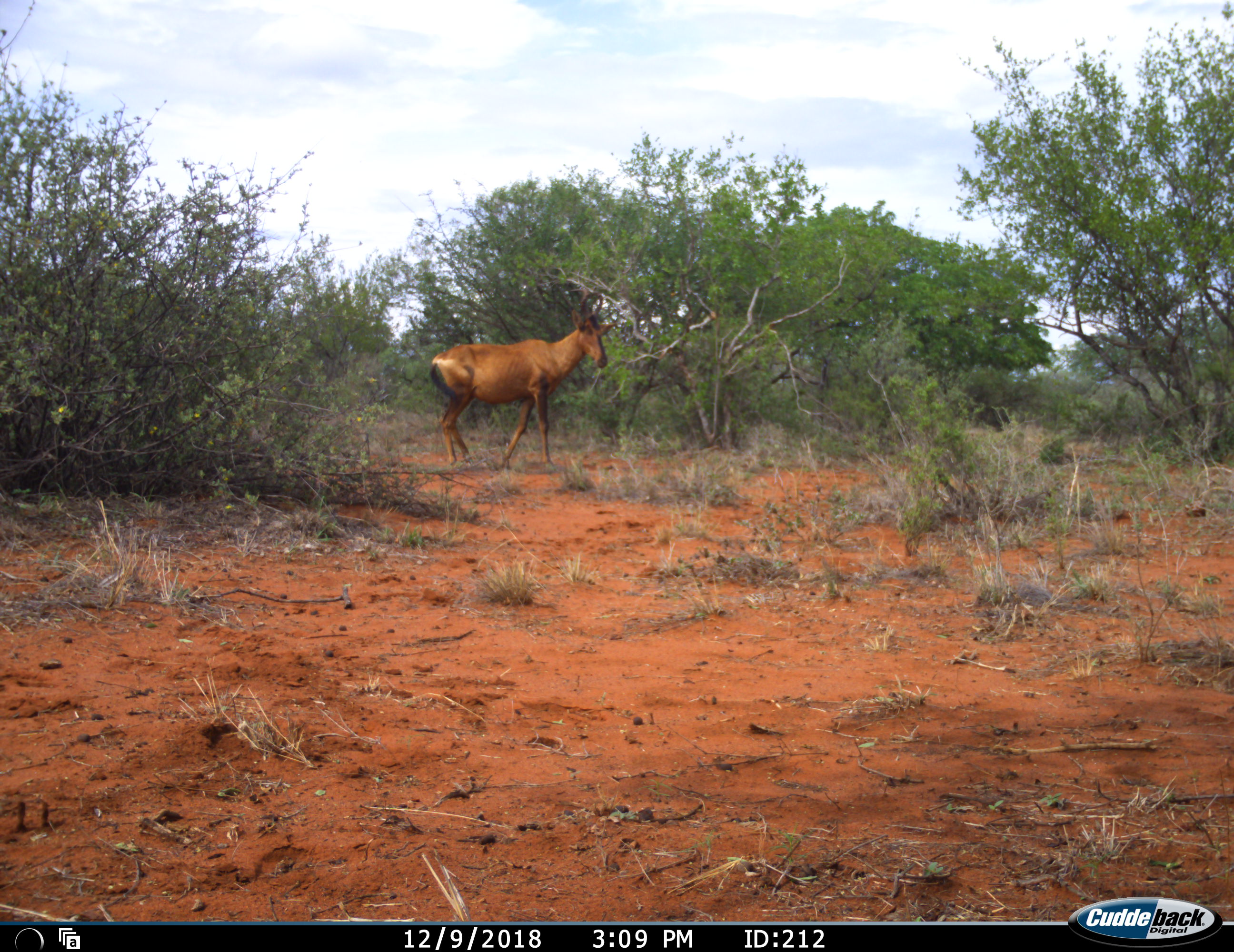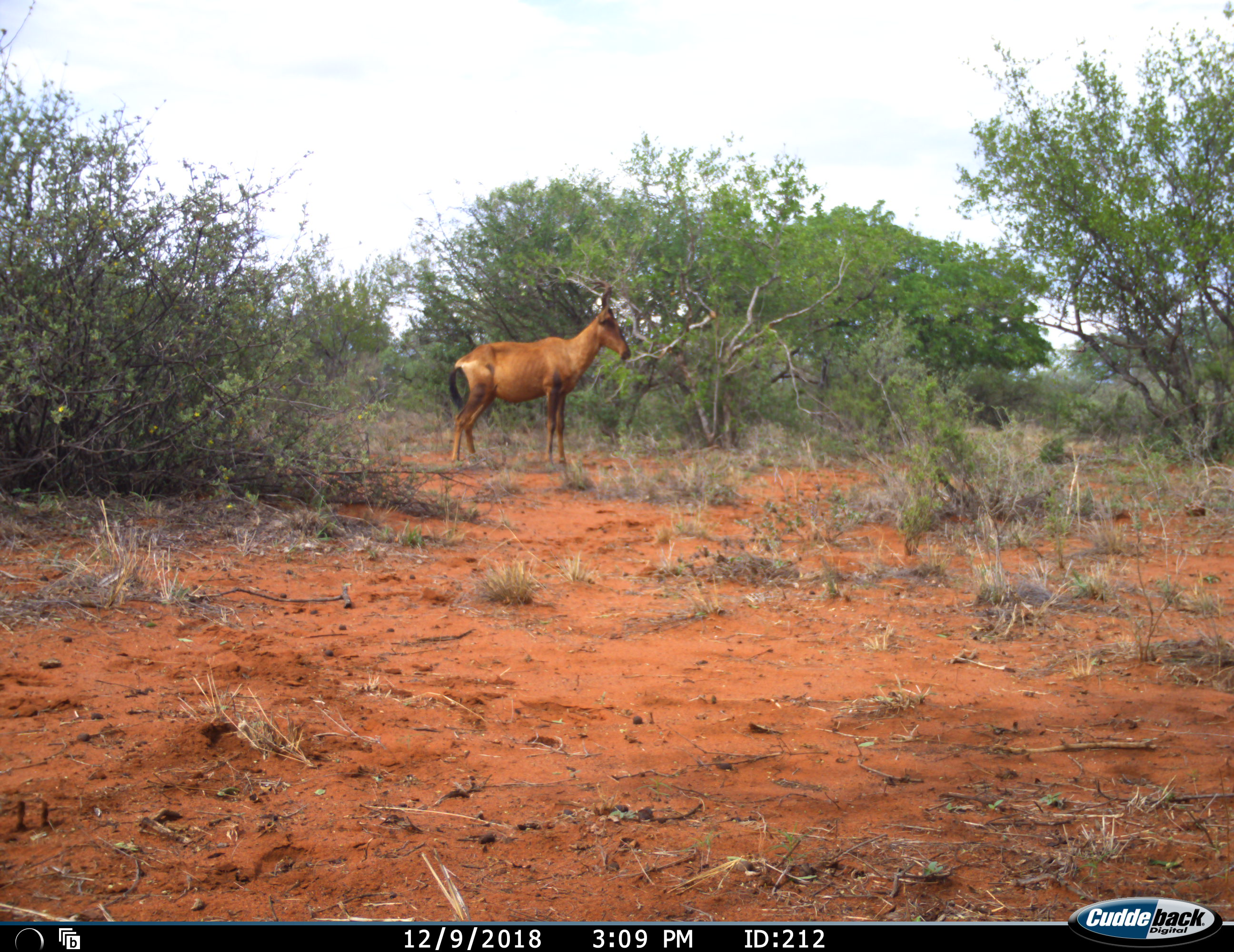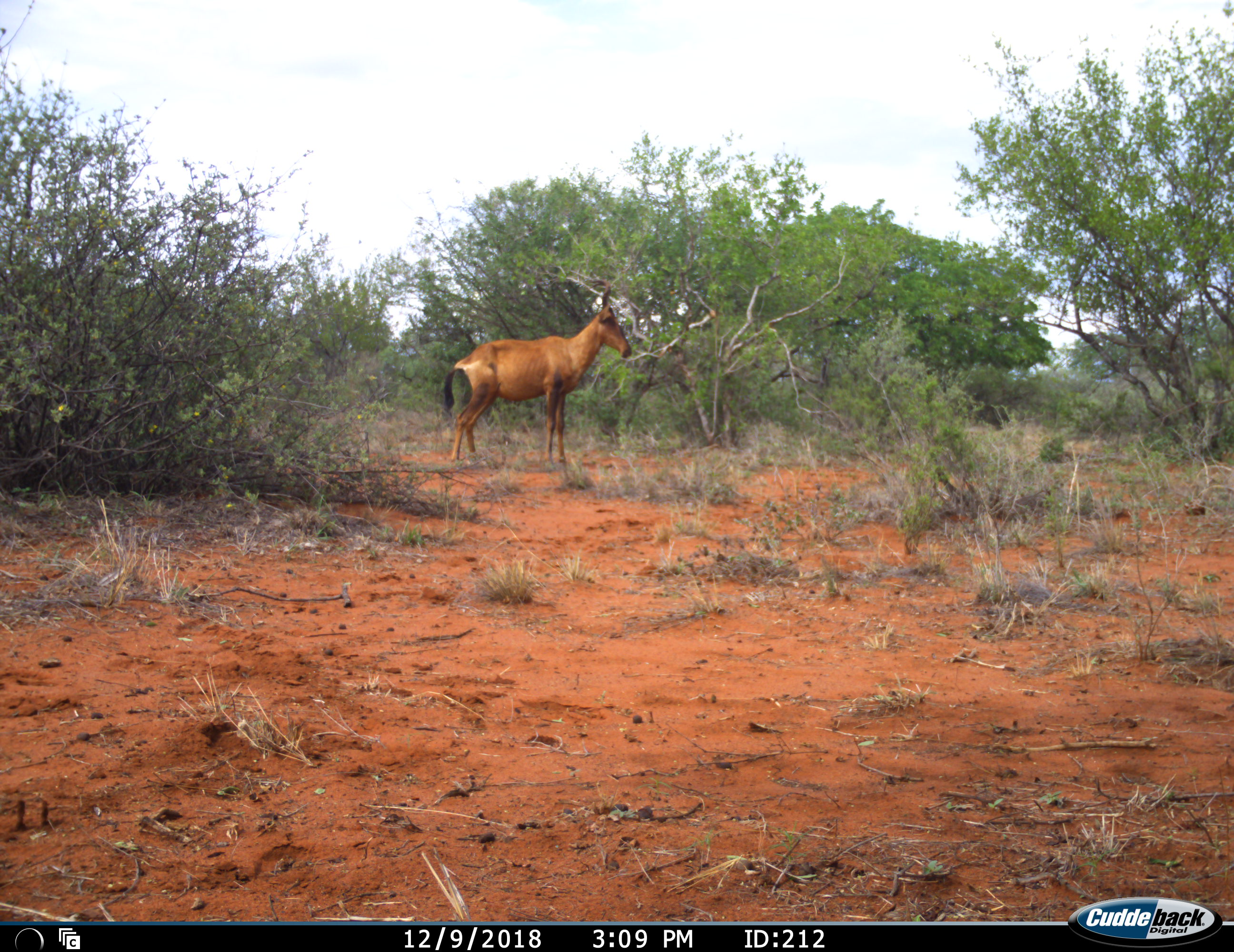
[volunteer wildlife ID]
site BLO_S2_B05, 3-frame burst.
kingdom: Animalia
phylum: Chordata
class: Mammalia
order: Artiodactyla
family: Bovidae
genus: Alcelaphus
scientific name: Alcelaphus buselaphus caama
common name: red hartebeest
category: hartebeestred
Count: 1.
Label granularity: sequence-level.